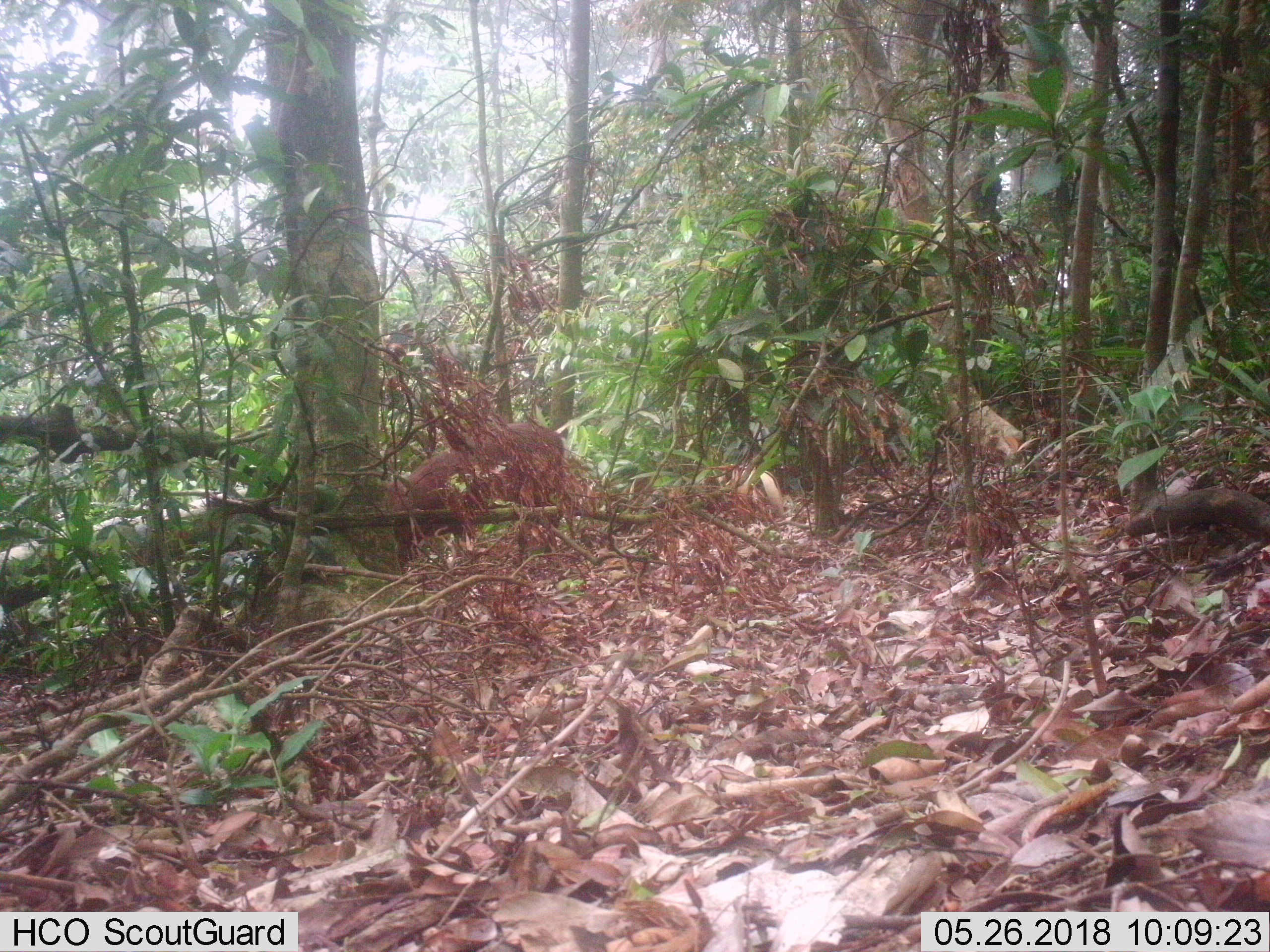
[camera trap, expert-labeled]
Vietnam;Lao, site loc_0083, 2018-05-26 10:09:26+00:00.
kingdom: Animalia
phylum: Chordata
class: Mammalia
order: Artiodactyla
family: Cervidae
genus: Muntiacus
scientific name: Muntiacus rooseveltorum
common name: roosevelt's muntjac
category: roosevelts muntjac group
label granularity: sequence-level